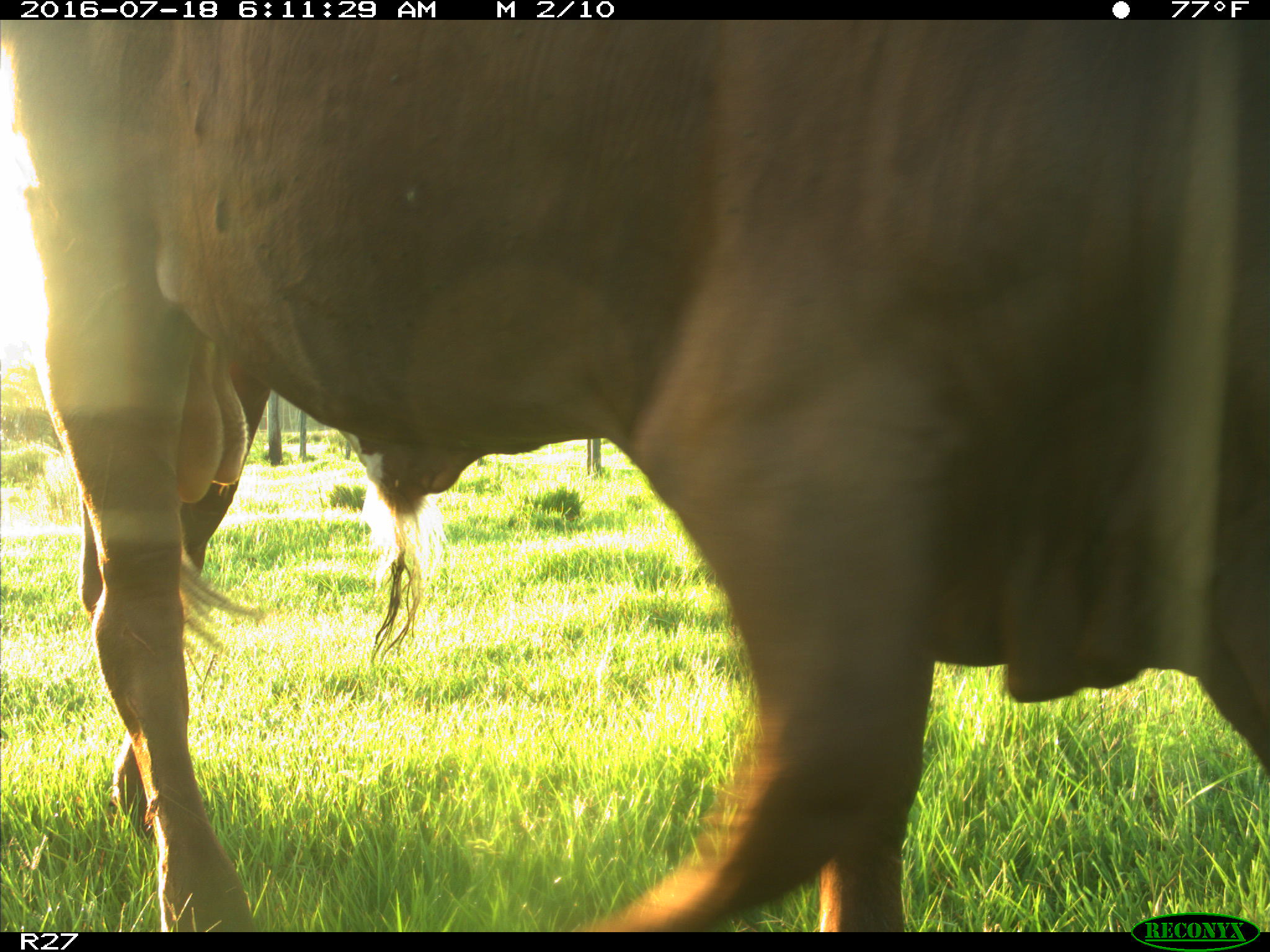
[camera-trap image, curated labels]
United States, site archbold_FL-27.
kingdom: Animalia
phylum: Chordata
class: Mammalia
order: Artiodactyla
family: Bovidae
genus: Bos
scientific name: Bos taurus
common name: domestic cow